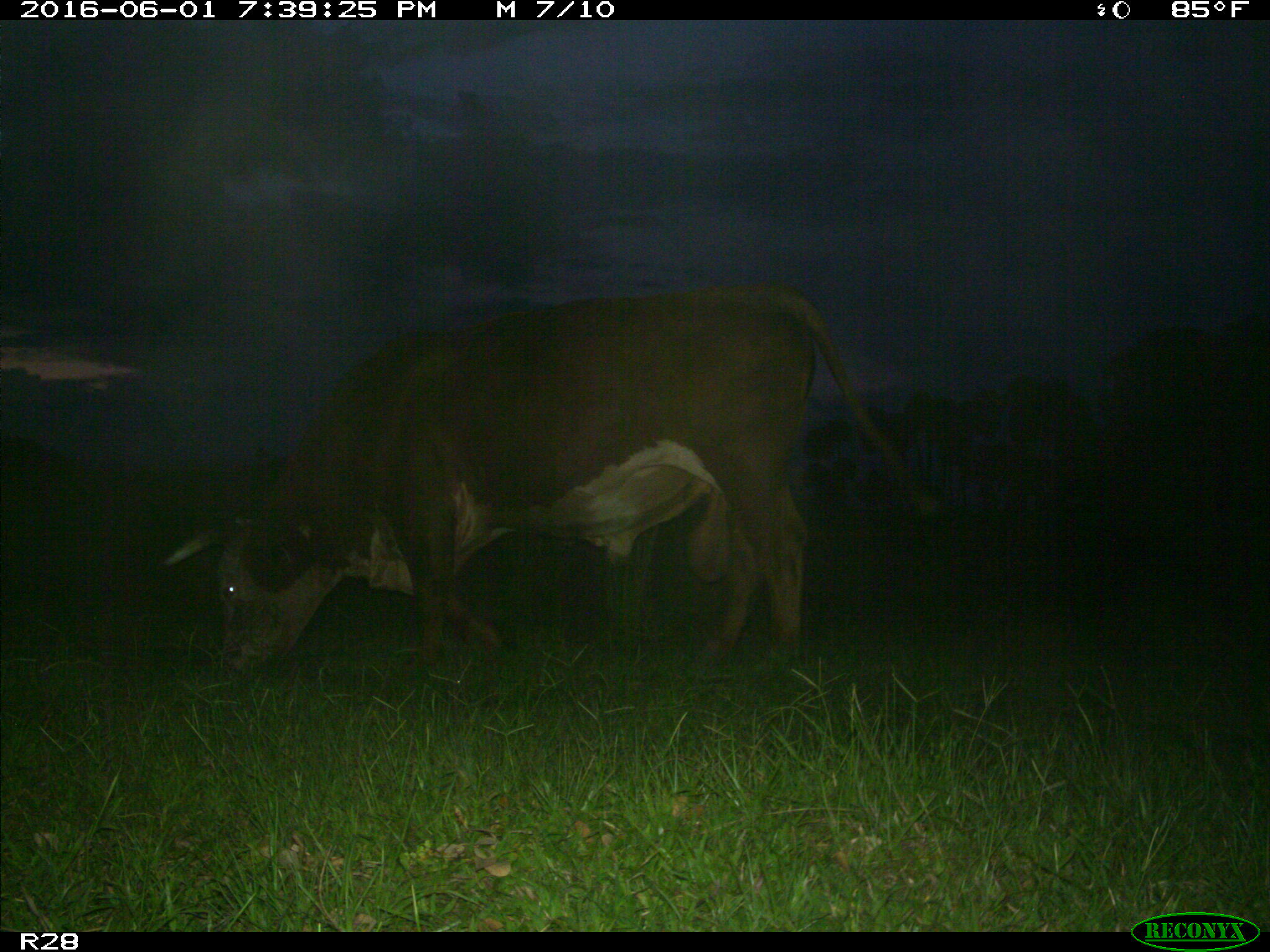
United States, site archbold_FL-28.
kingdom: Animalia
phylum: Chordata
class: Mammalia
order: Artiodactyla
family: Bovidae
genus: Bos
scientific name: Bos taurus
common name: domestic cow